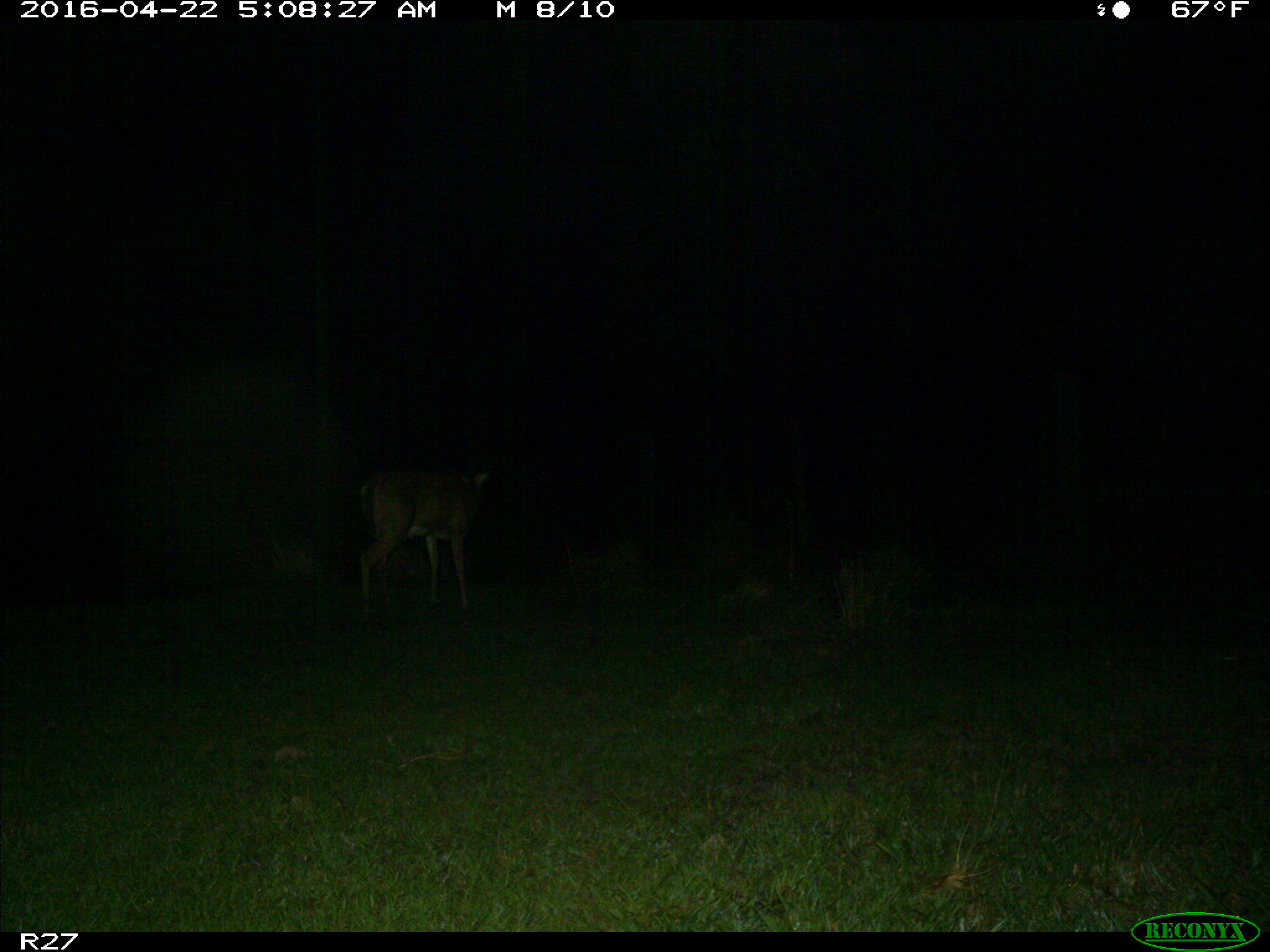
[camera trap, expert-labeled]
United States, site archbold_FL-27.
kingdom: Animalia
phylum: Chordata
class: Mammalia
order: Artiodactyla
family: Cervidae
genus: Odocoileus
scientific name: Odocoileus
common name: deer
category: unidentified deer